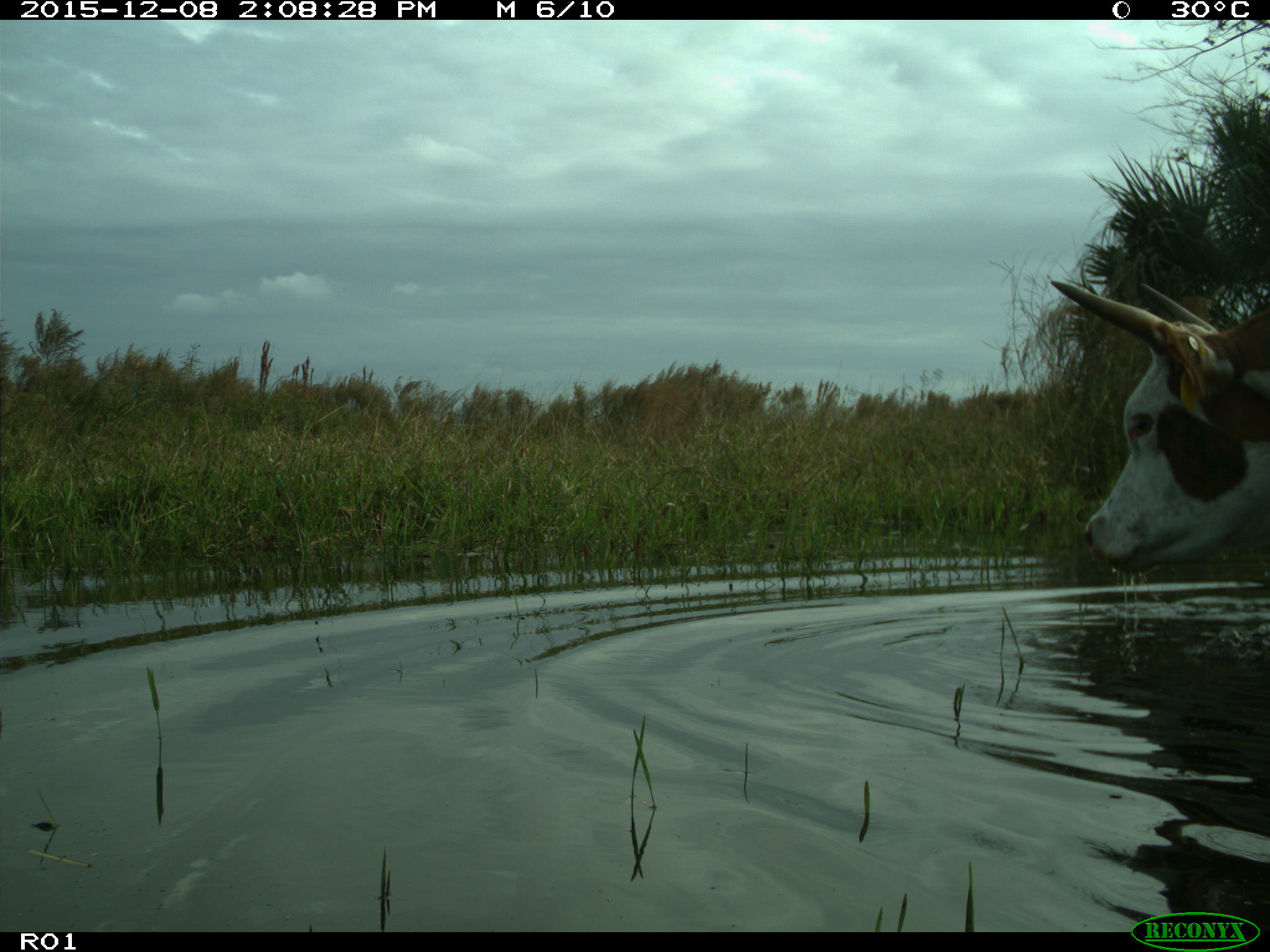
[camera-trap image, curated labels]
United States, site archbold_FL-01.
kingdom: Animalia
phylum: Chordata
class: Mammalia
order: Artiodactyla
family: Bovidae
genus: Bos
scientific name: Bos taurus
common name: domestic cow